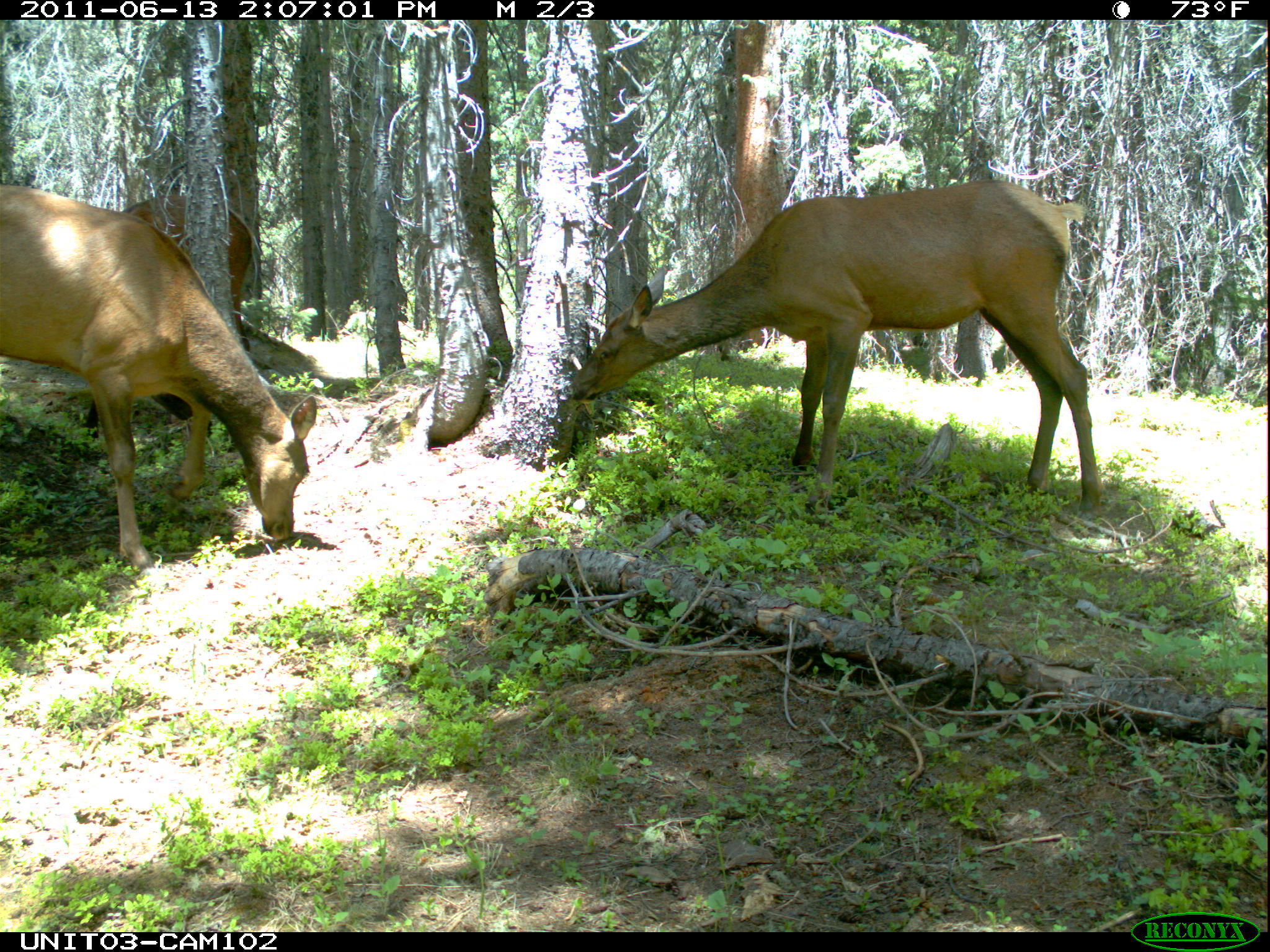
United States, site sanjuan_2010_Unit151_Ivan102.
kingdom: Animalia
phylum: Chordata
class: Mammalia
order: Artiodactyla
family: Cervidae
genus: Cervus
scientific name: Cervus elaphus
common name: red deer